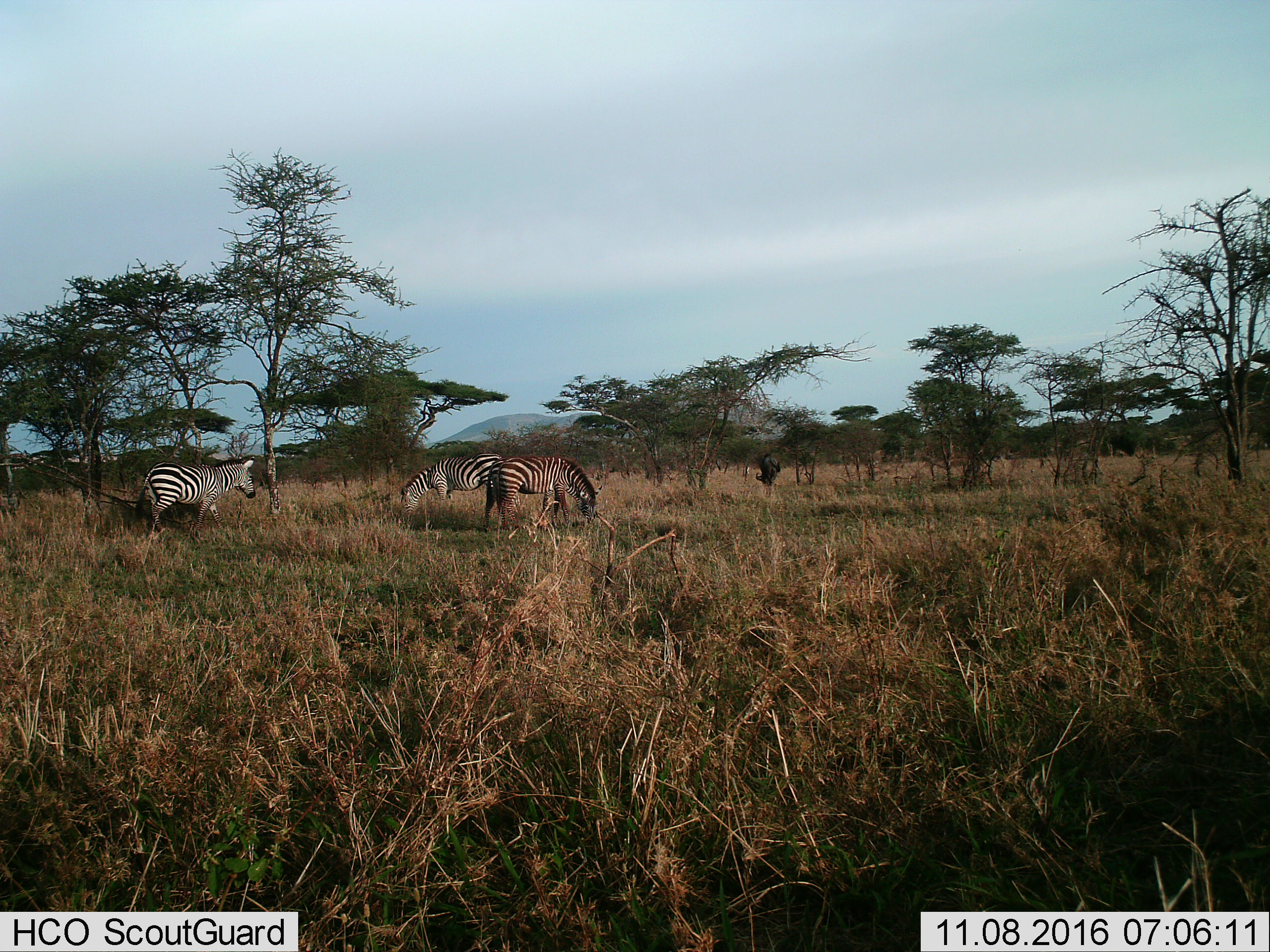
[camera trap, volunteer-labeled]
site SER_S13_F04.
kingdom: Animalia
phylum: Chordata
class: Mammalia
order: Perissodactyla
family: Equidae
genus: Equus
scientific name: Equus quagga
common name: plains zebra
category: zebraplains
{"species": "zebraplains (plains zebra) (Equus quagga)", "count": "3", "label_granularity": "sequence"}